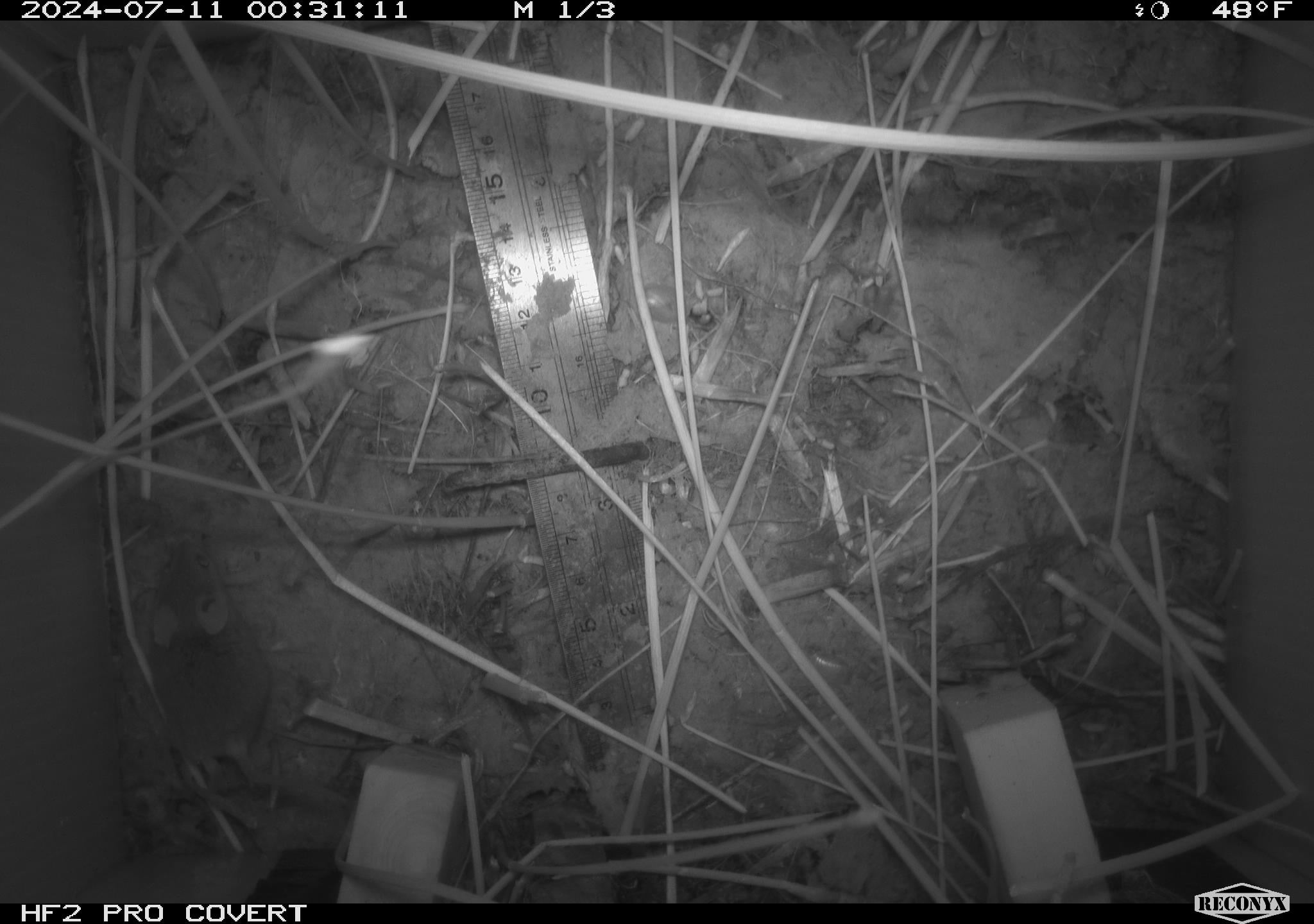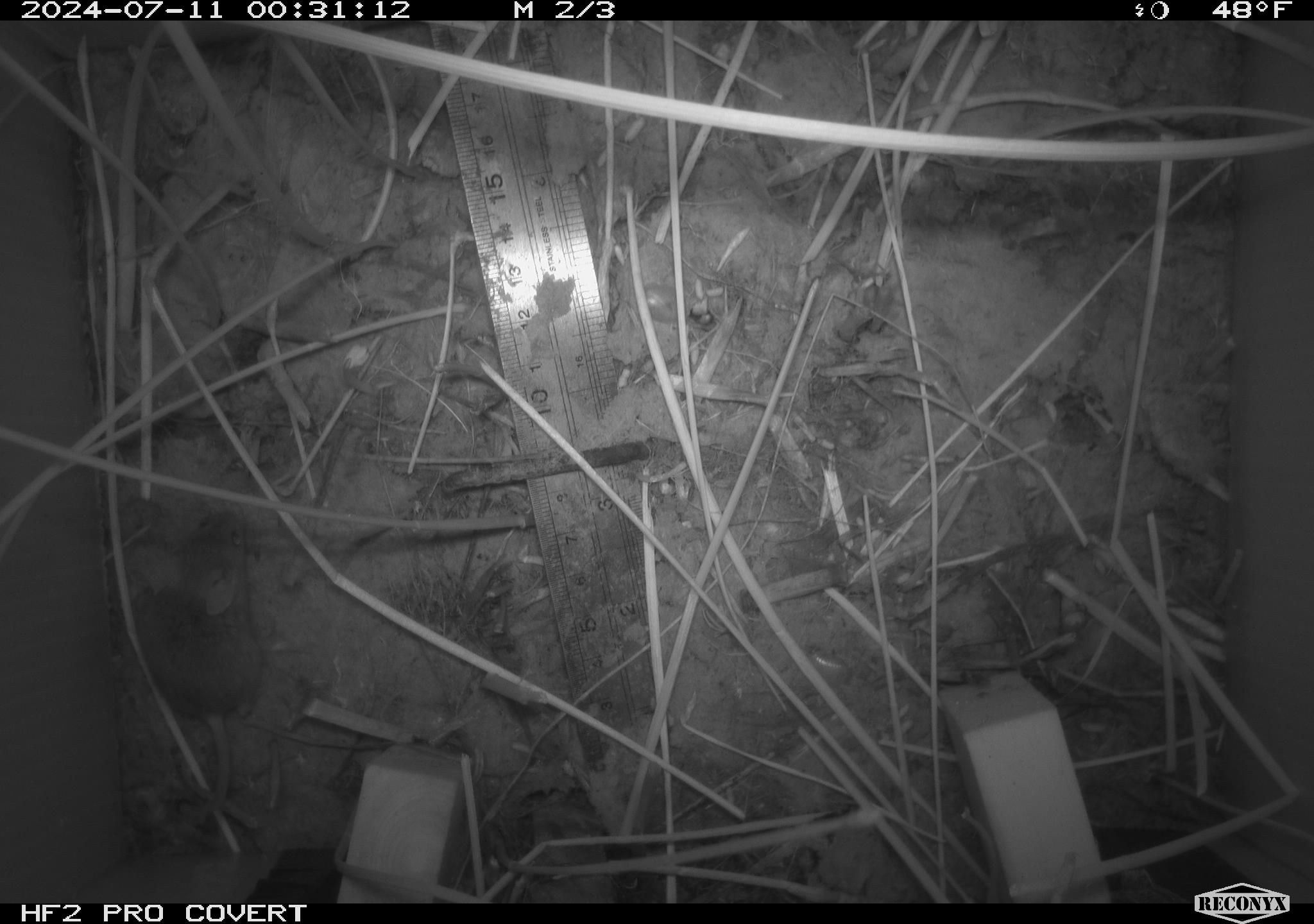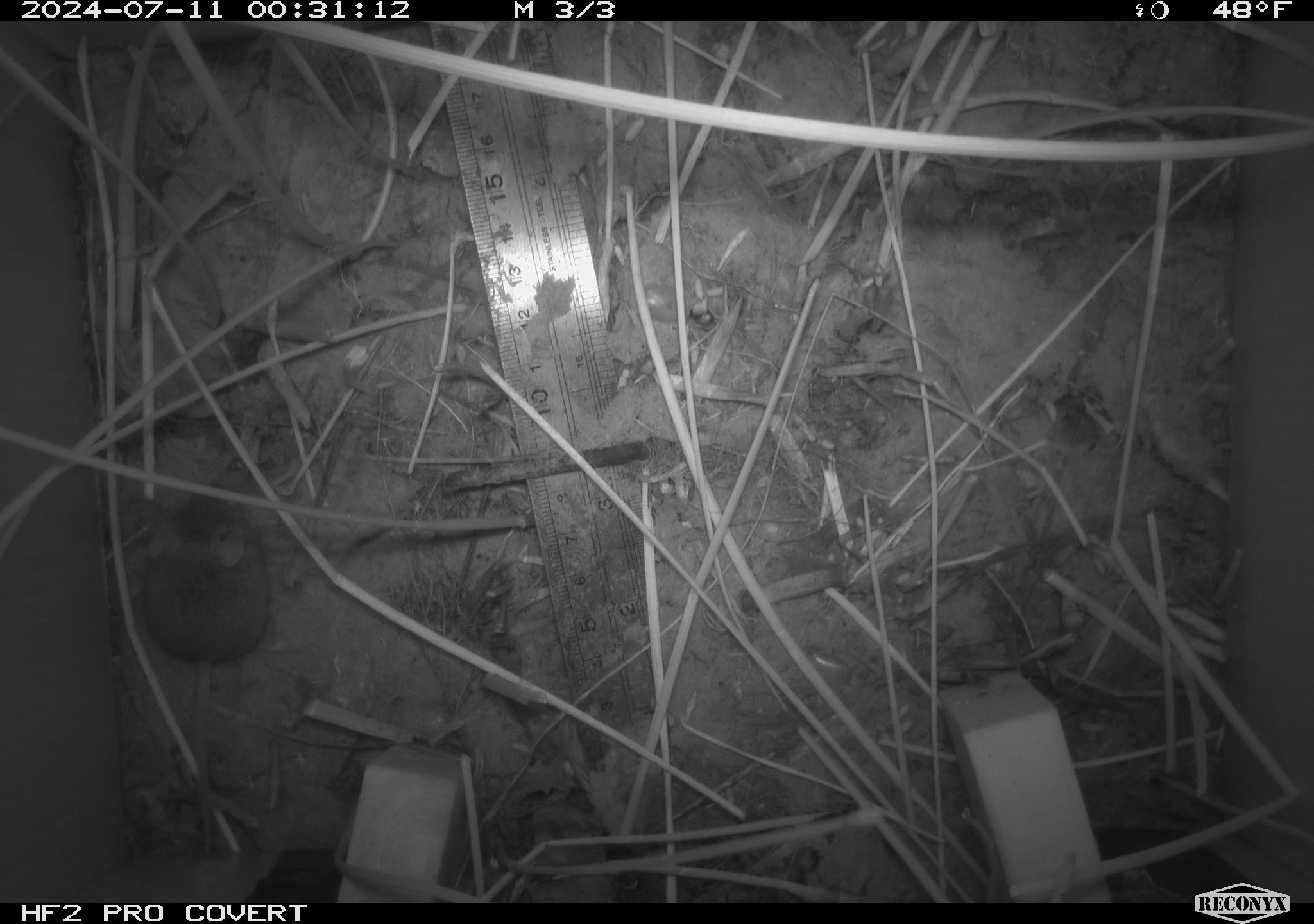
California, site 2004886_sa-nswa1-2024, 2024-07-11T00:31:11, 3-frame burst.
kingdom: Animalia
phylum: Chordata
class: Mammalia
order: Rodentia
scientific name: Rodentia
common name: rodent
Rodent (Rodentia).